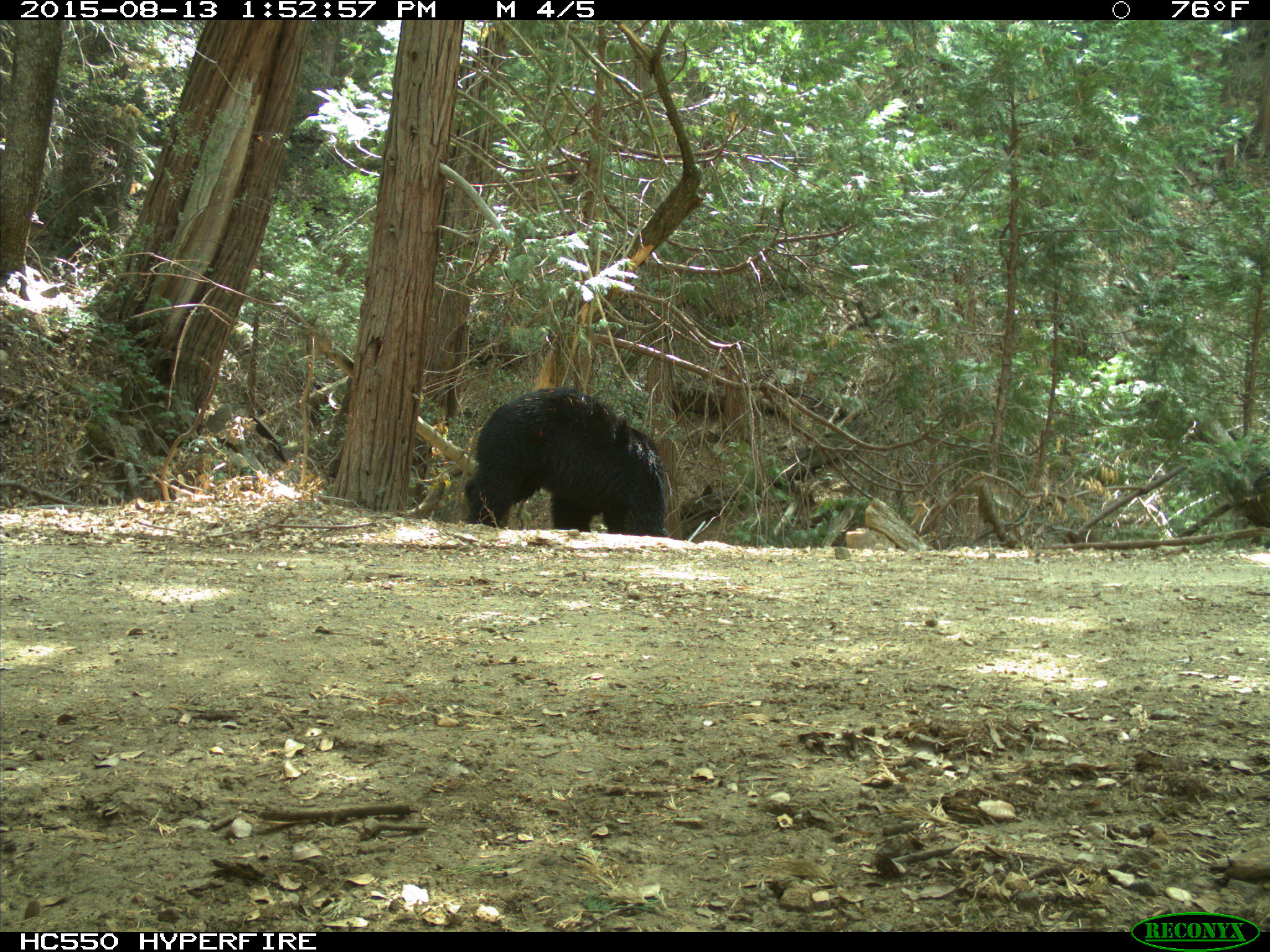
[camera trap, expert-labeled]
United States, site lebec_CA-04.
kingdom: Animalia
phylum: Chordata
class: Mammalia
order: Carnivora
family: Ursidae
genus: Ursus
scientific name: Ursus americanus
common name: american black bear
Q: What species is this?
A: Ursus americanus (american black bear).